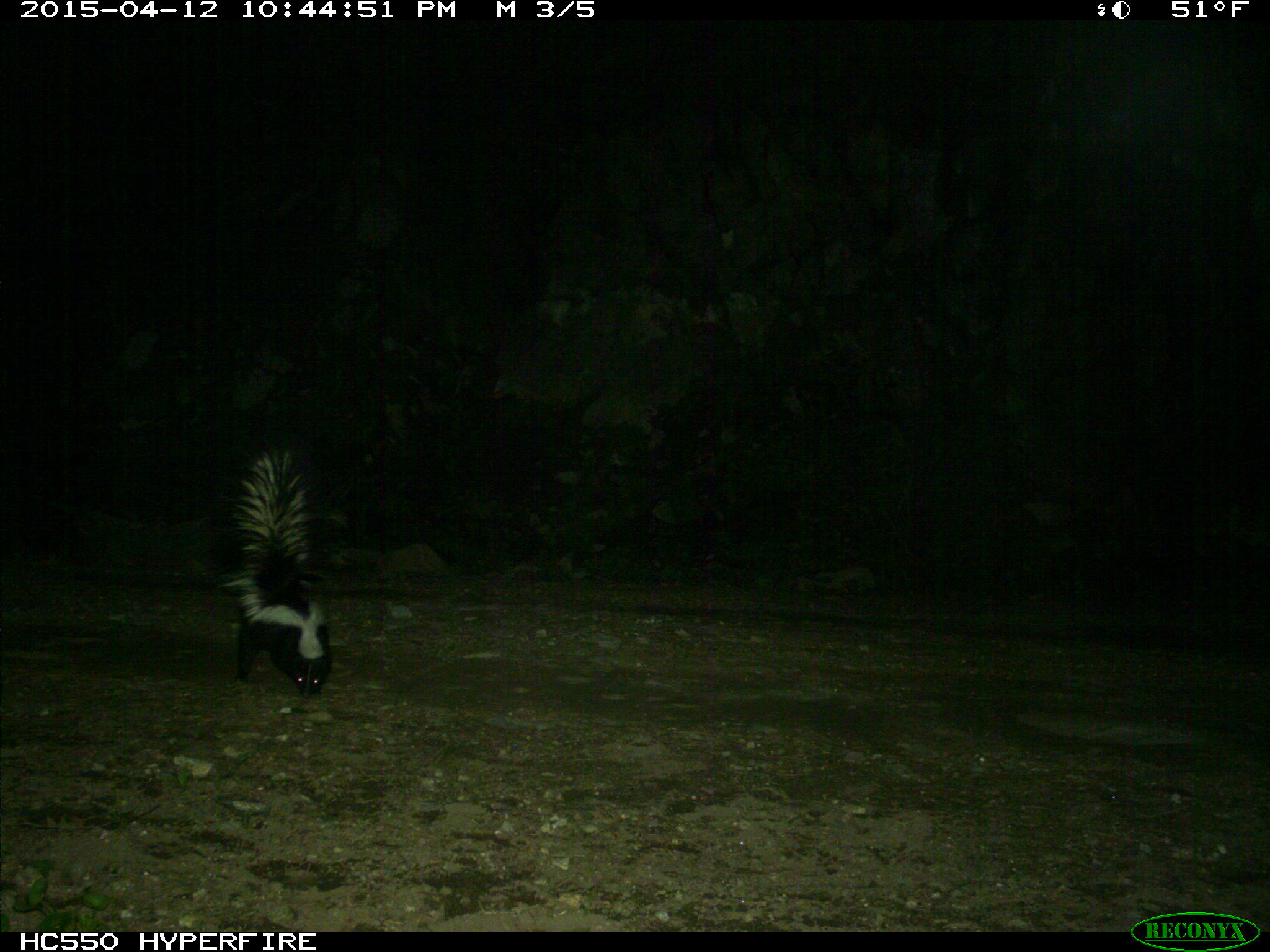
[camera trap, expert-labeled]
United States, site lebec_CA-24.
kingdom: Animalia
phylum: Chordata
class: Mammalia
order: Carnivora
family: Mephitidae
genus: Mephitis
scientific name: Mephitis mephitis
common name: striped skunk